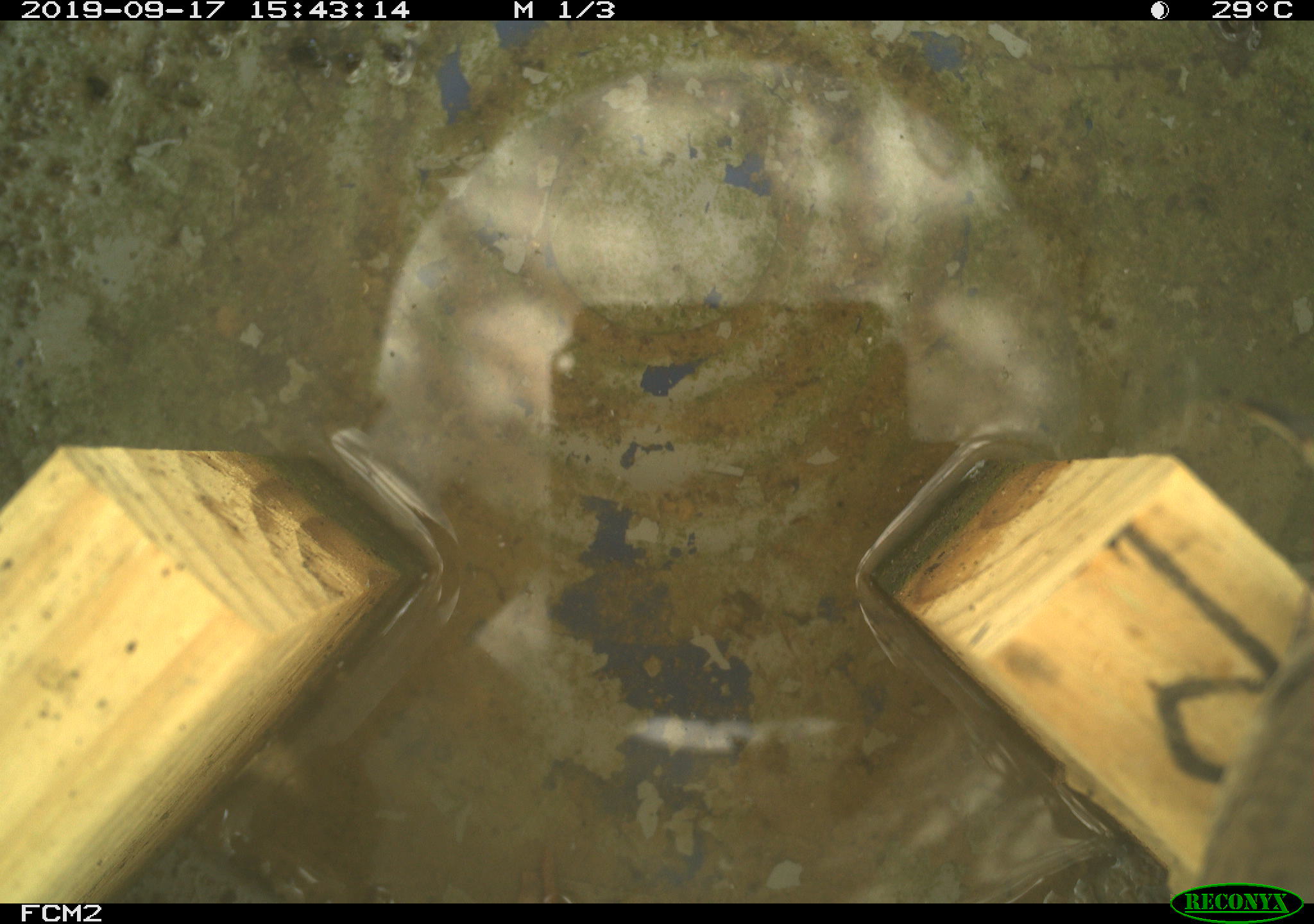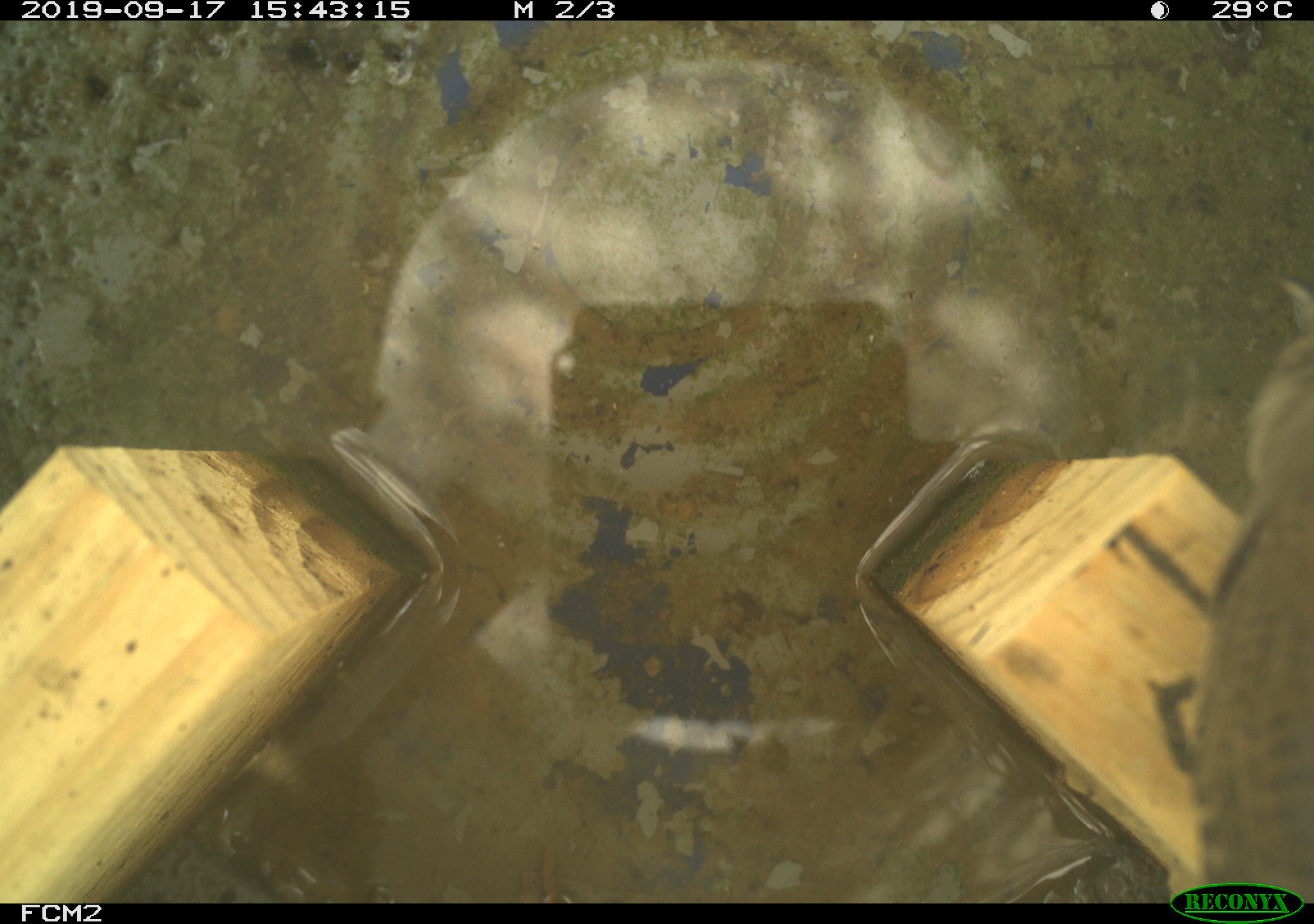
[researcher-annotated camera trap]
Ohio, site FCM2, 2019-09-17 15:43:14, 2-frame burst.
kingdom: Animalia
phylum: Chordata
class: Aves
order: Passeriformes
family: Troglodytidae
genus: Troglodytes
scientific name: Troglodytes aedon aedon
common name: northern house wren